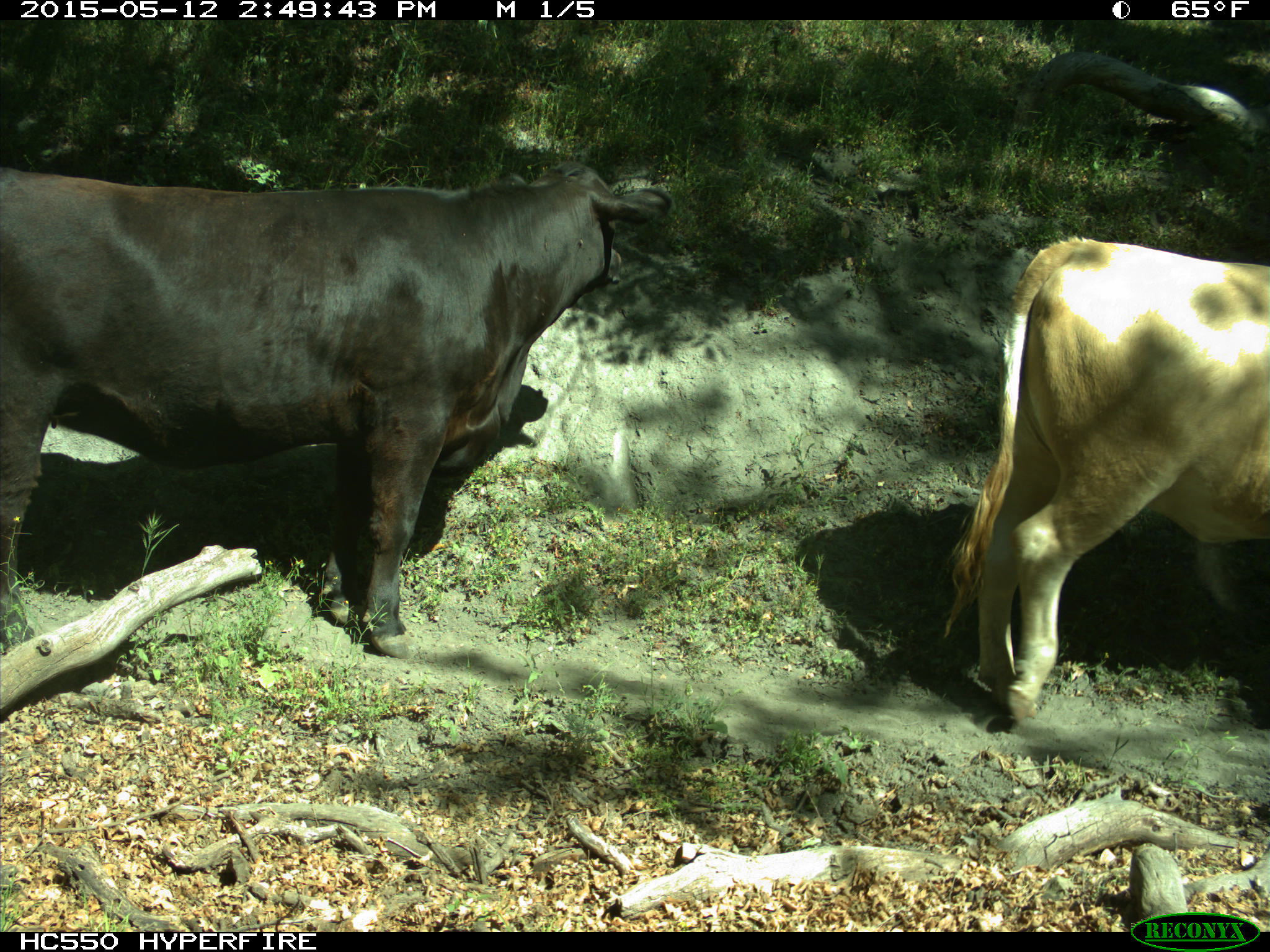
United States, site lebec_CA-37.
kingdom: Animalia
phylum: Chordata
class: Mammalia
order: Artiodactyla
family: Bovidae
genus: Bos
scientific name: Bos taurus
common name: domestic cow